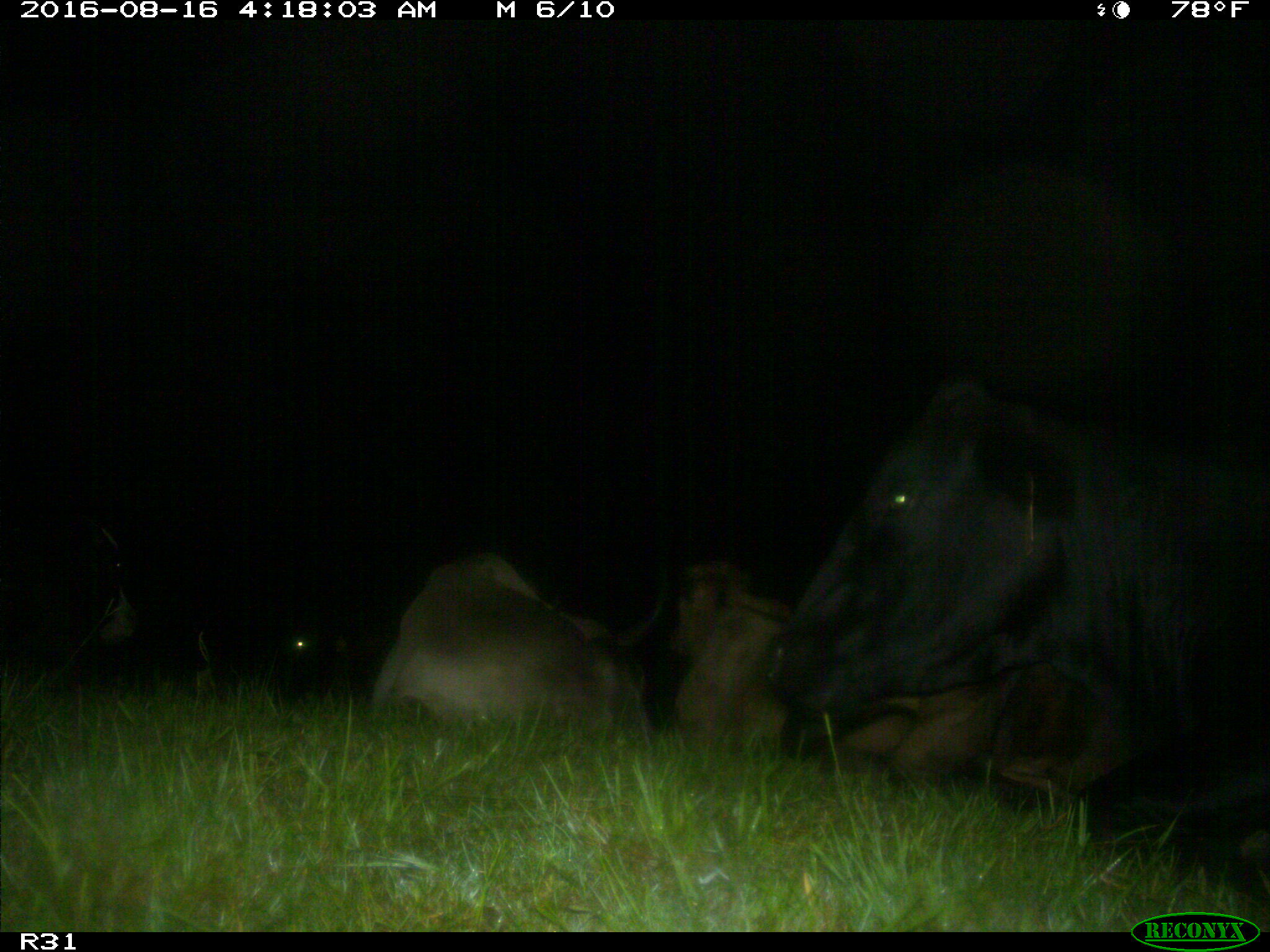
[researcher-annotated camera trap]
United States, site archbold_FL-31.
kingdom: Animalia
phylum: Chordata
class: Mammalia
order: Artiodactyla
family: Bovidae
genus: Bos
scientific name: Bos taurus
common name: domestic cow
Bos taurus (domestic cow).